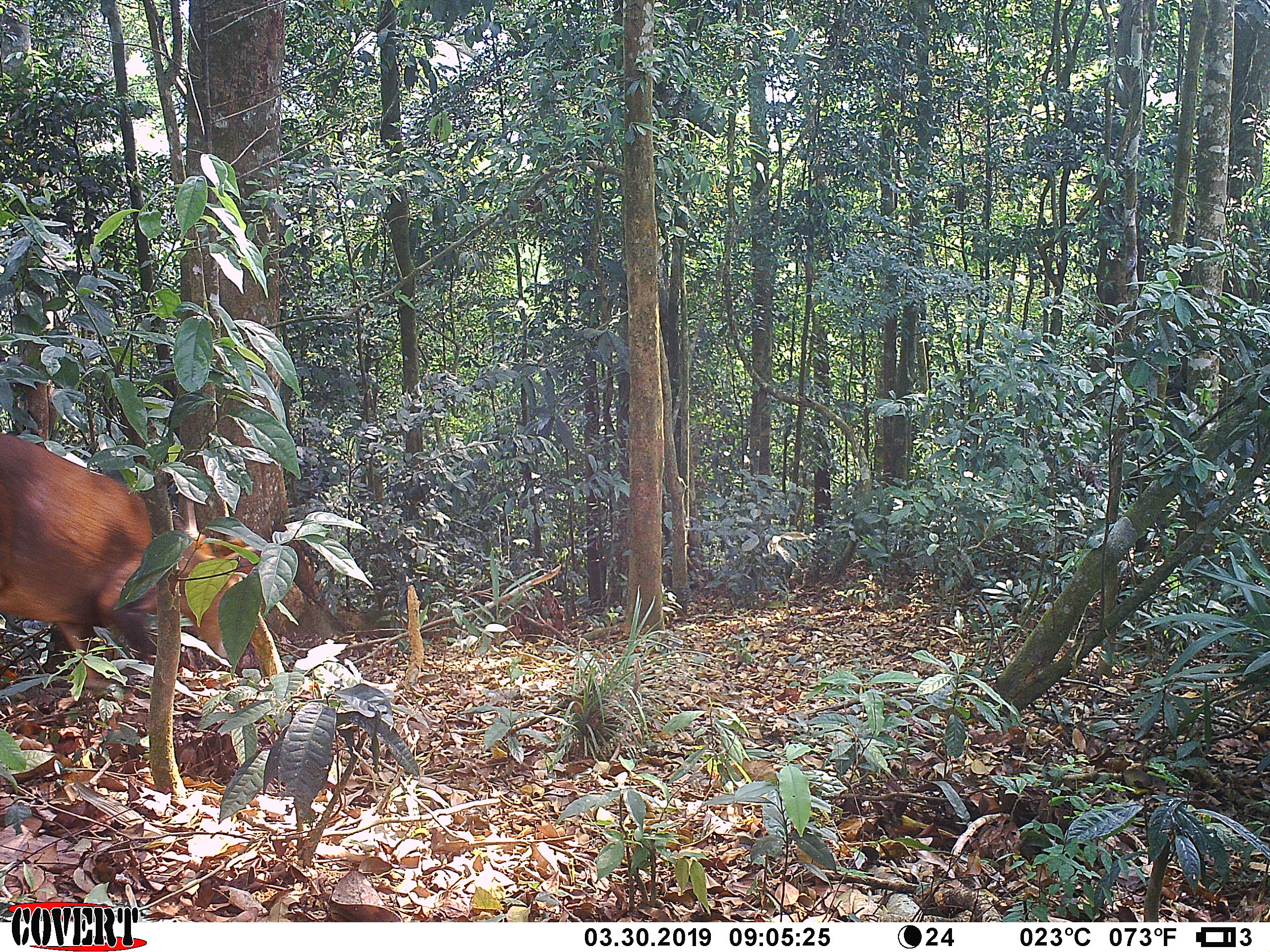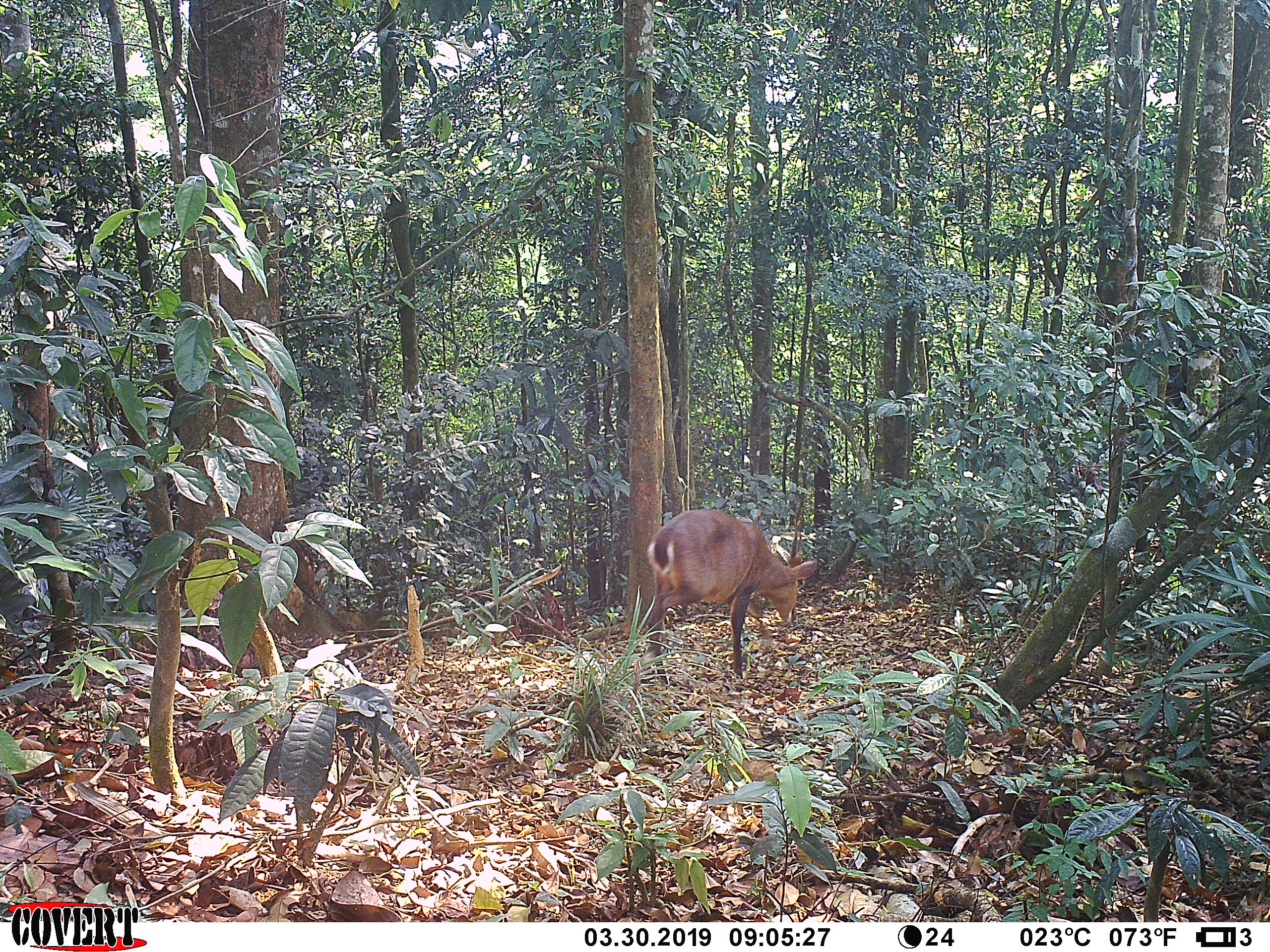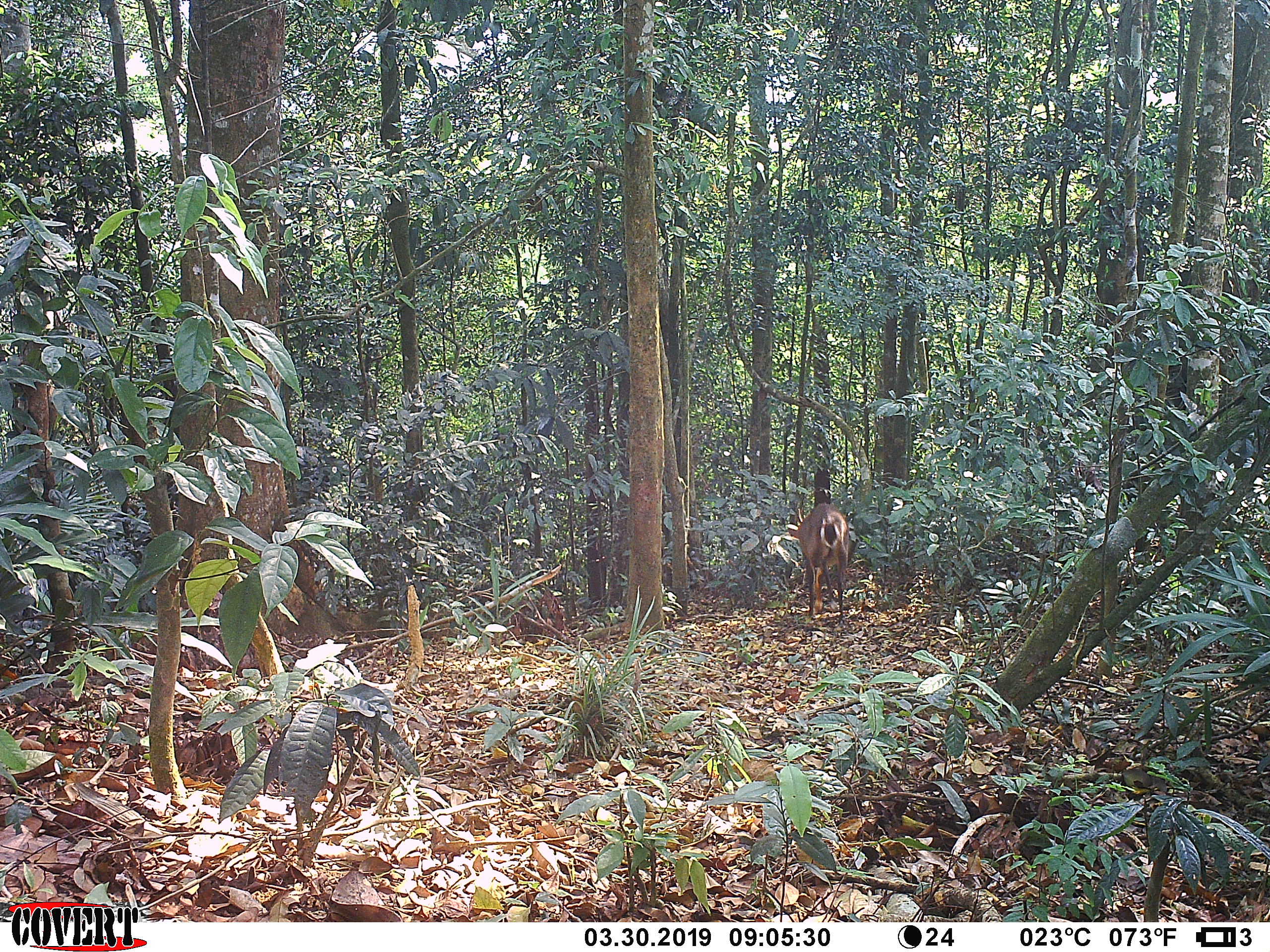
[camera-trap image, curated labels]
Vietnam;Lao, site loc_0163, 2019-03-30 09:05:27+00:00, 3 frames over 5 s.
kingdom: Animalia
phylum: Chordata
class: Mammalia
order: Artiodactyla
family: Cervidae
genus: Muntiacus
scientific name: Muntiacus vuquangensis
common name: large-antlered muntjac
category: large antlered muntjac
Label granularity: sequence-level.